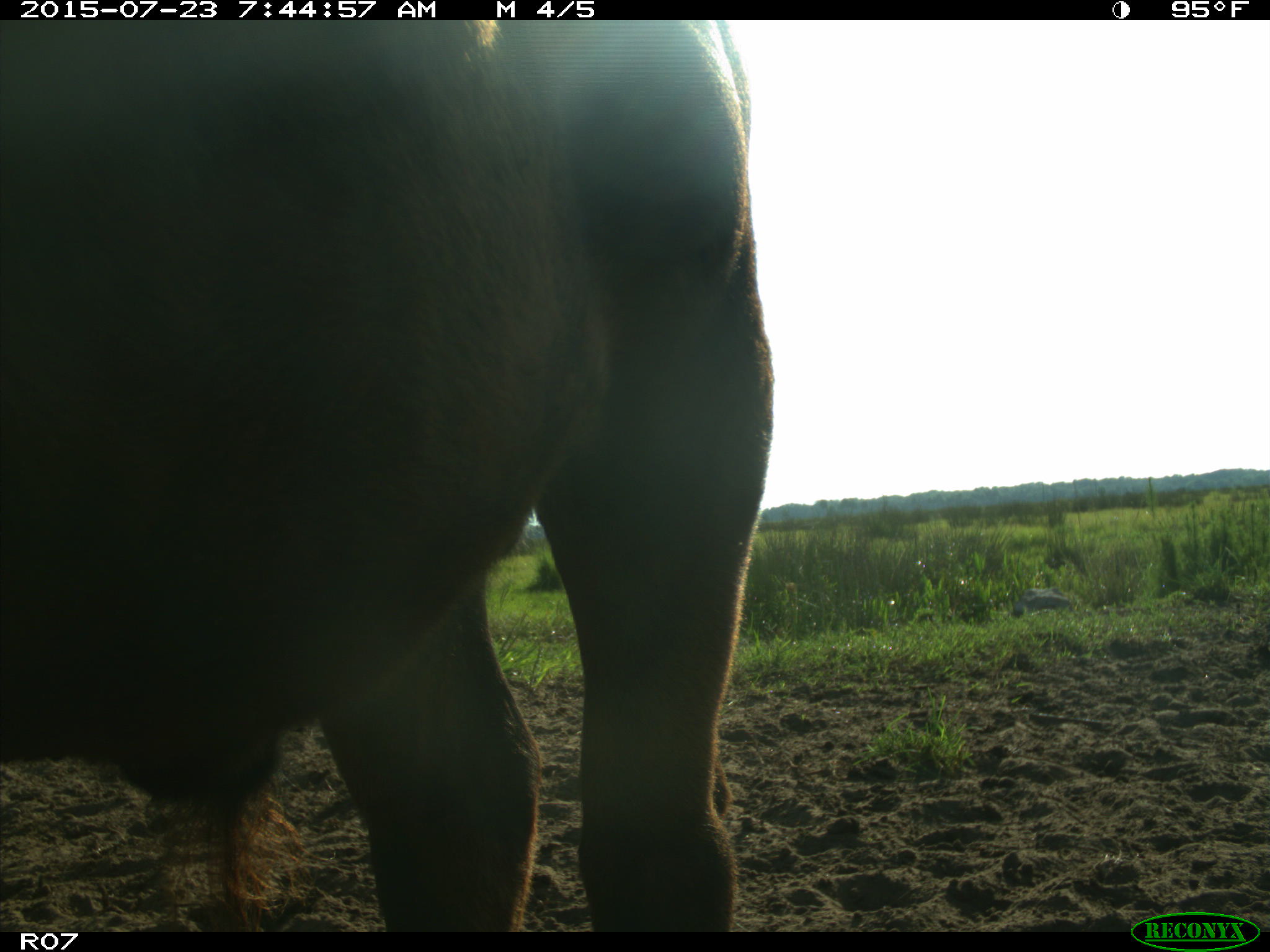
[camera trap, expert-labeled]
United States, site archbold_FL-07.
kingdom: Animalia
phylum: Chordata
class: Mammalia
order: Artiodactyla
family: Bovidae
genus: Bos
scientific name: Bos taurus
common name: domestic cow